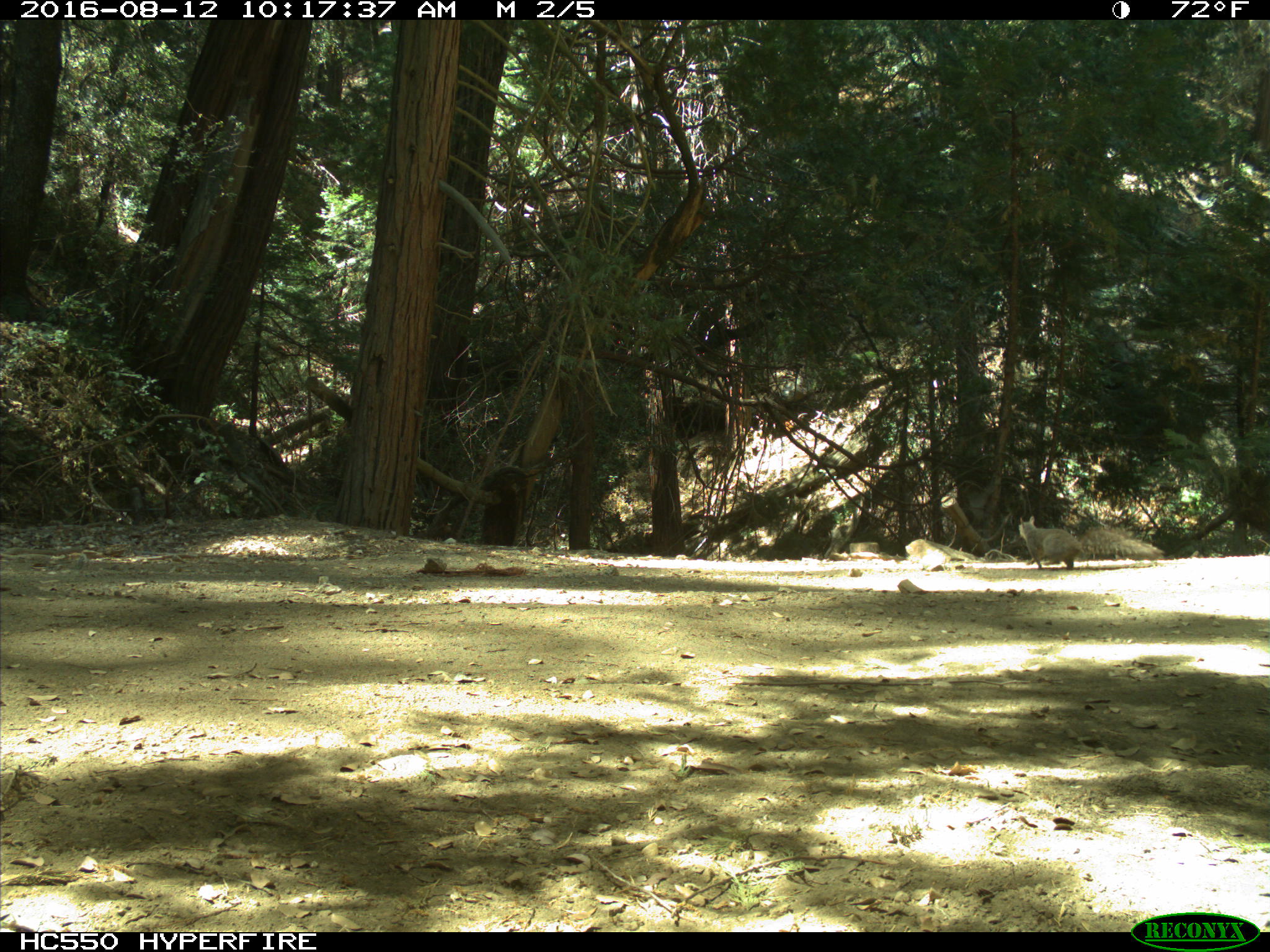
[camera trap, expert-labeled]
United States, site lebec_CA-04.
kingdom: Animalia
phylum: Chordata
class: Mammalia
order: Rodentia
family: Sciuridae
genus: Sciurus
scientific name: Sciurus carolinensis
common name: eastern gray squirrel